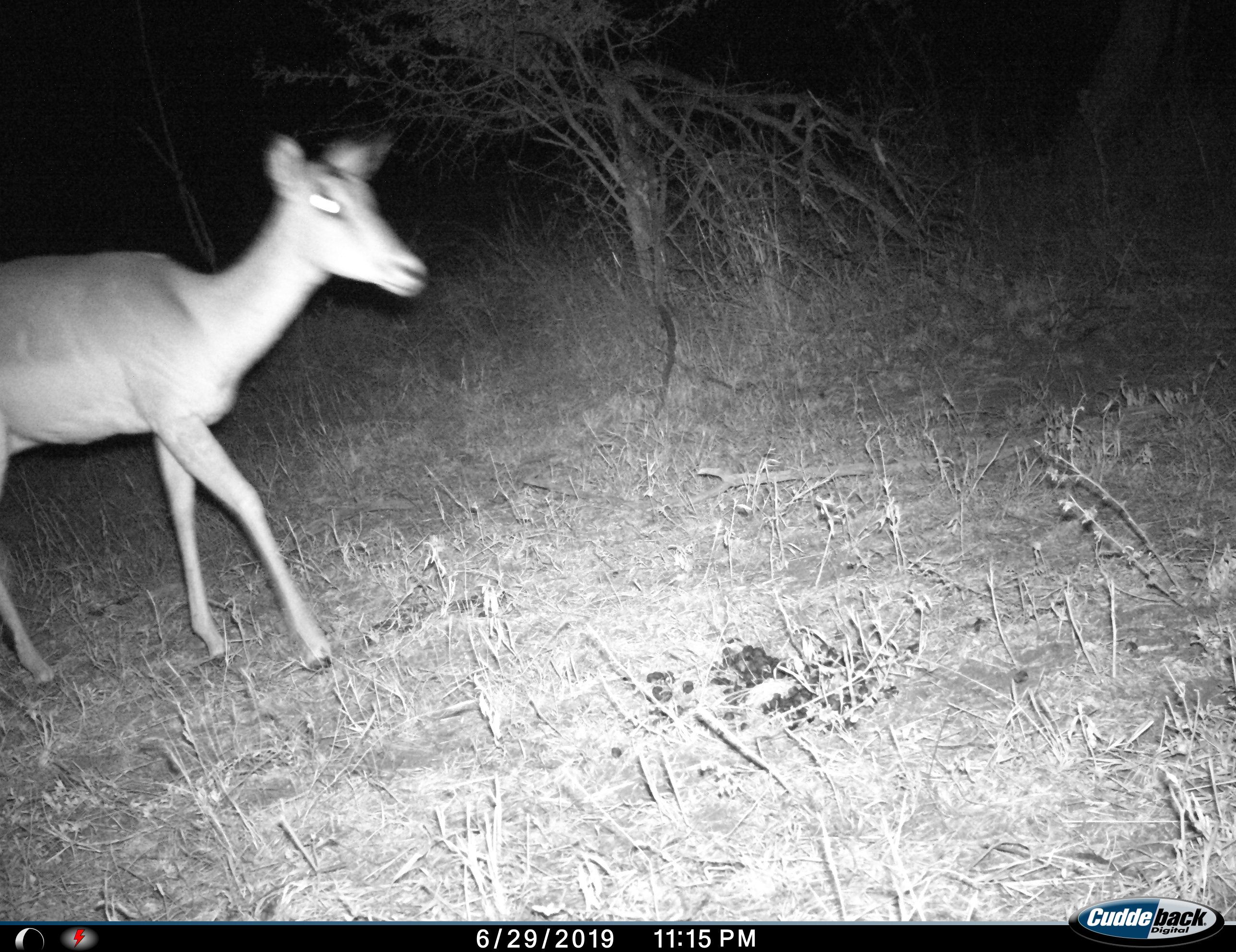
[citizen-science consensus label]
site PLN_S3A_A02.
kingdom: Animalia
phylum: Chordata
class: Mammalia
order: Artiodactyla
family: Bovidae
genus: Aepyceros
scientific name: Aepyceros melampus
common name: impala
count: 1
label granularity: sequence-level